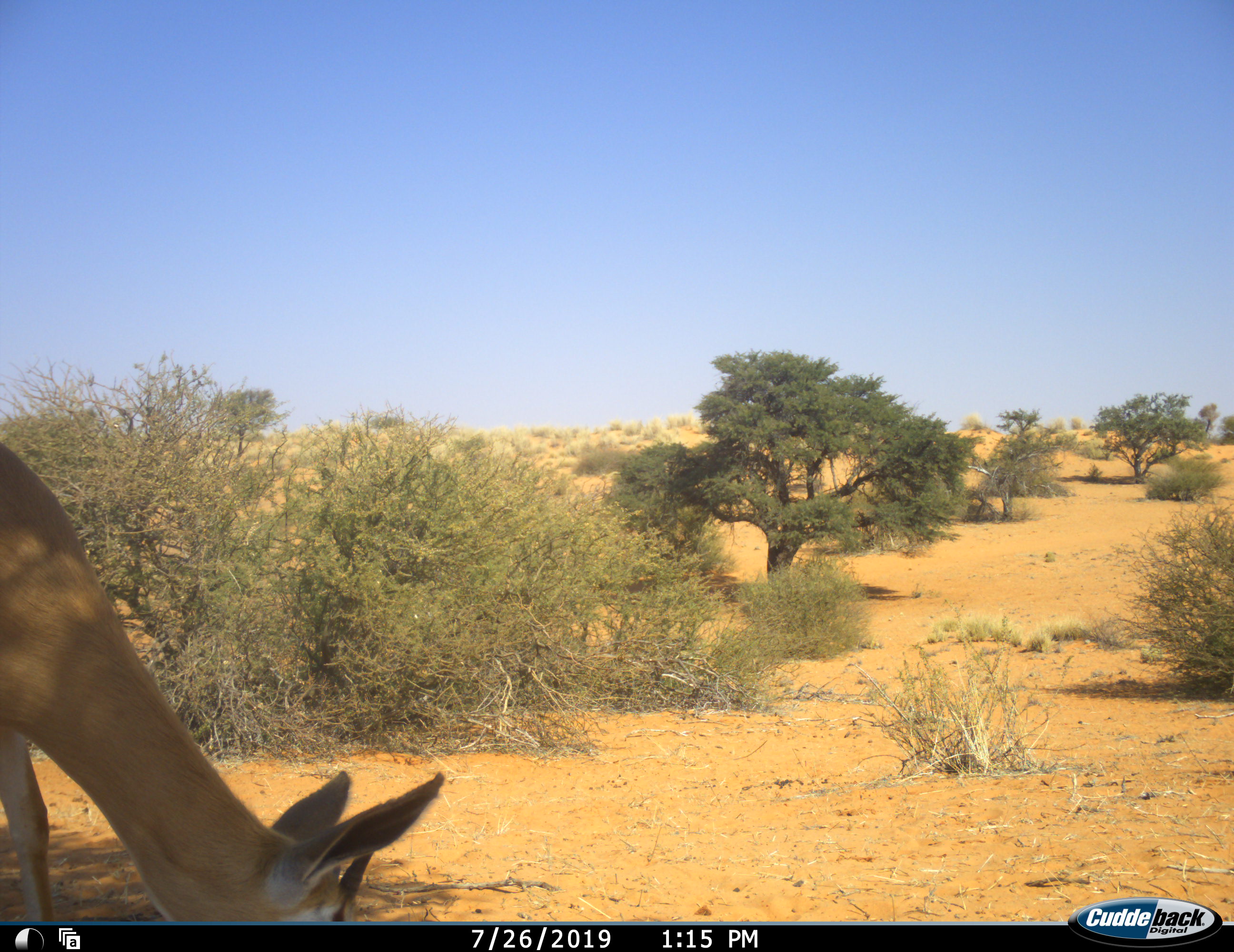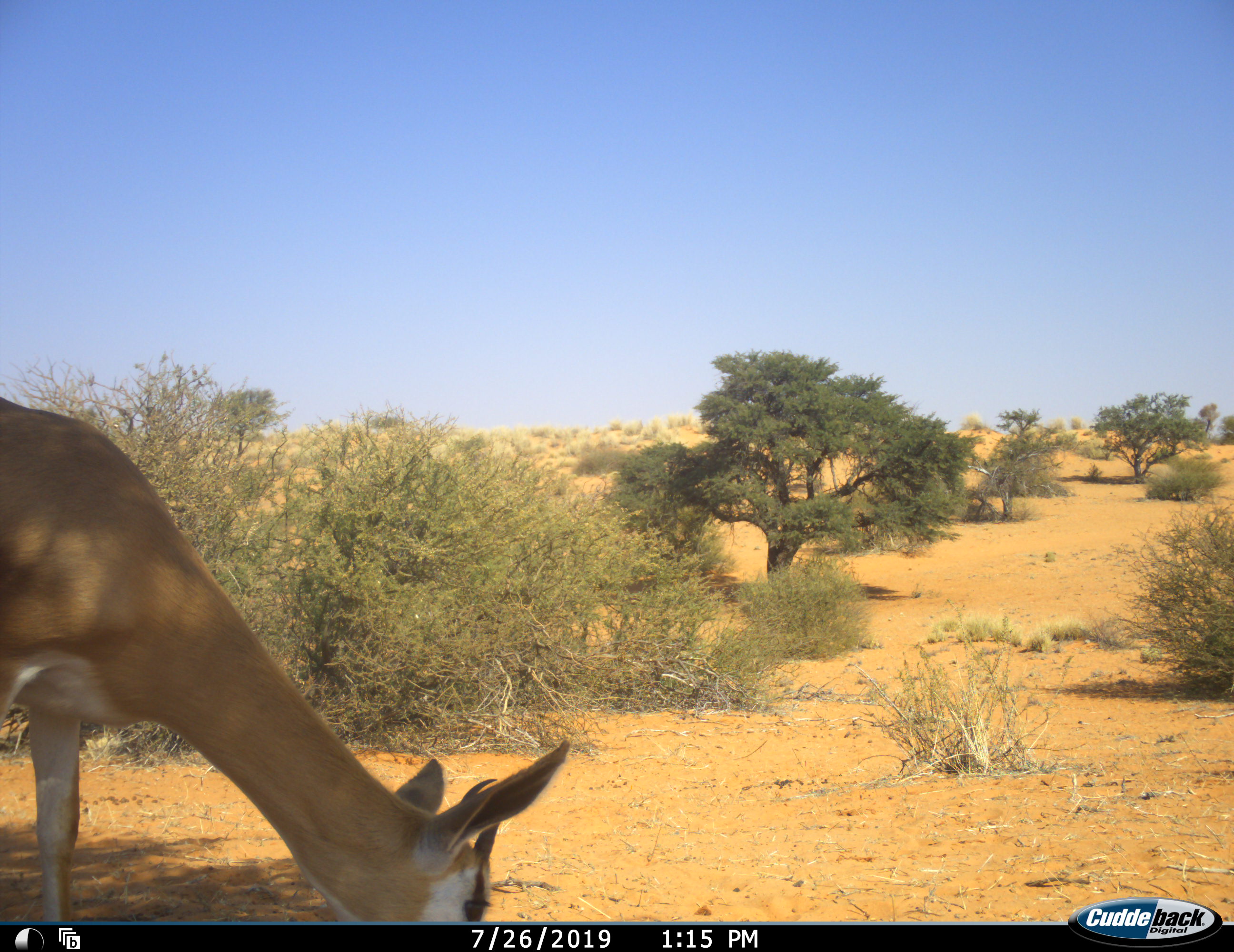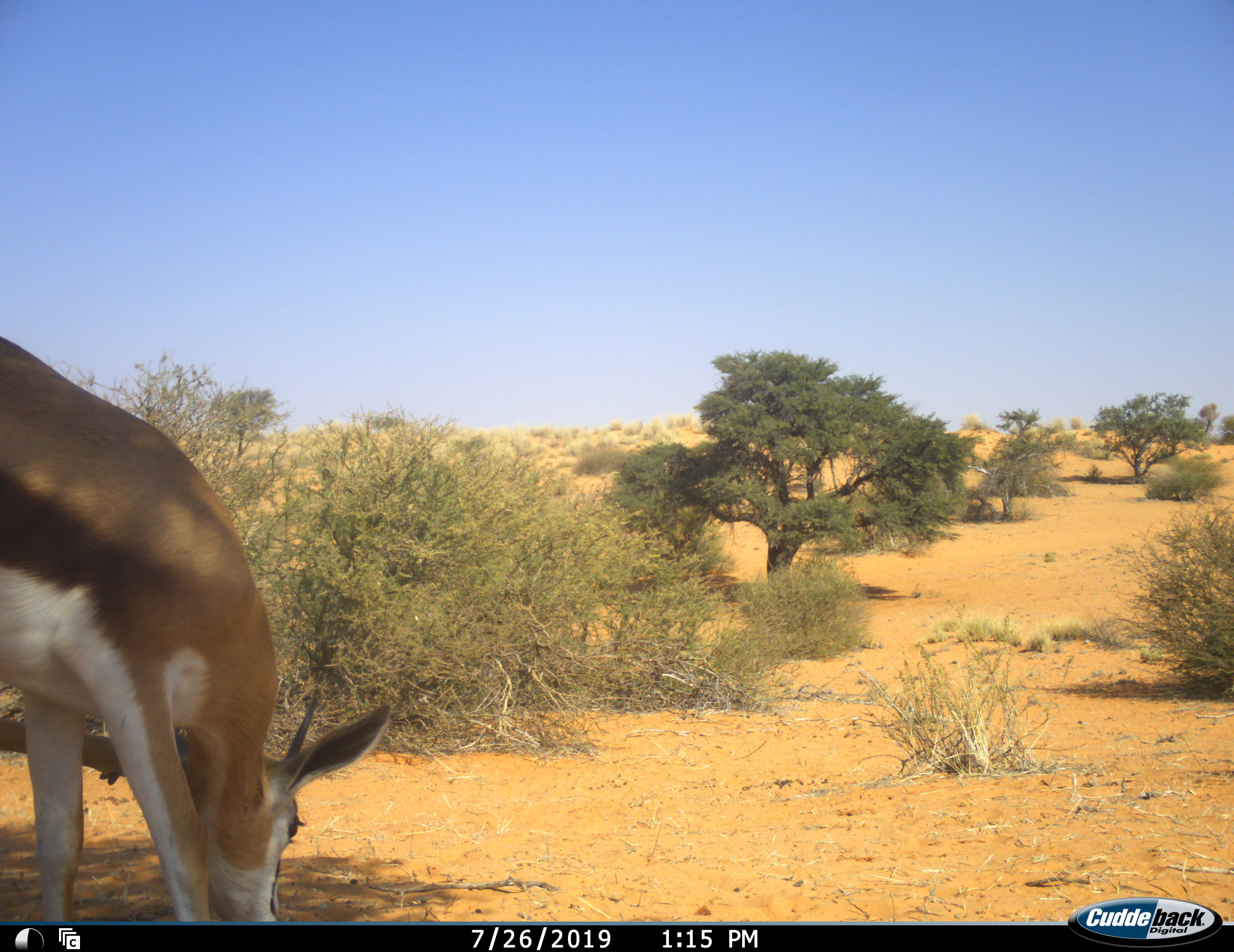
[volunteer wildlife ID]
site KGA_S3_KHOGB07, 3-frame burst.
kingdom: Animalia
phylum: Chordata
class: Mammalia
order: Artiodactyla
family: Bovidae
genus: Antidorcas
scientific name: Antidorcas marsupialis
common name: springbok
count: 1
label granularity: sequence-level